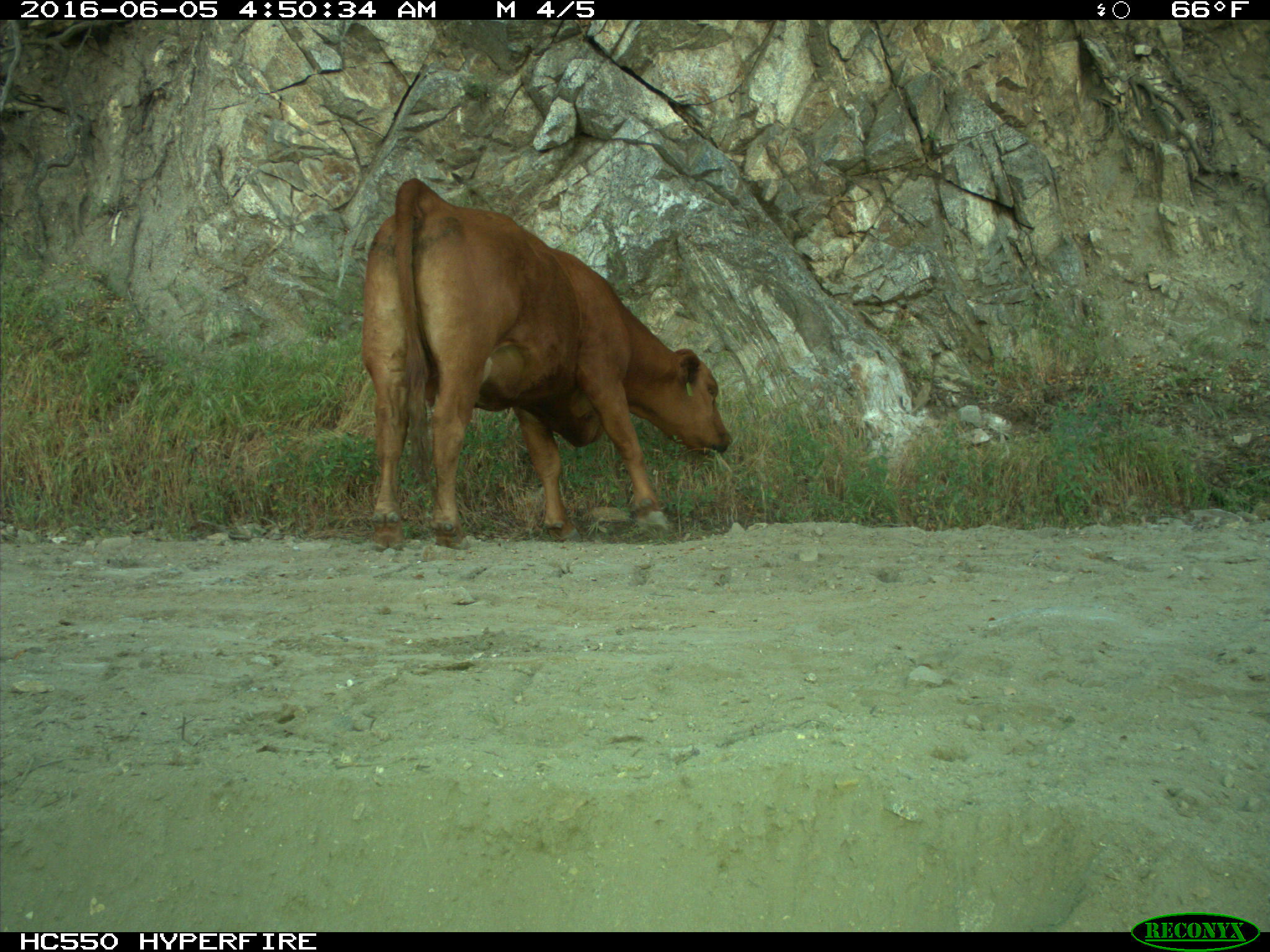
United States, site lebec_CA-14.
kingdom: Animalia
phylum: Chordata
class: Mammalia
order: Artiodactyla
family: Bovidae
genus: Bos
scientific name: Bos taurus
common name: domestic cow